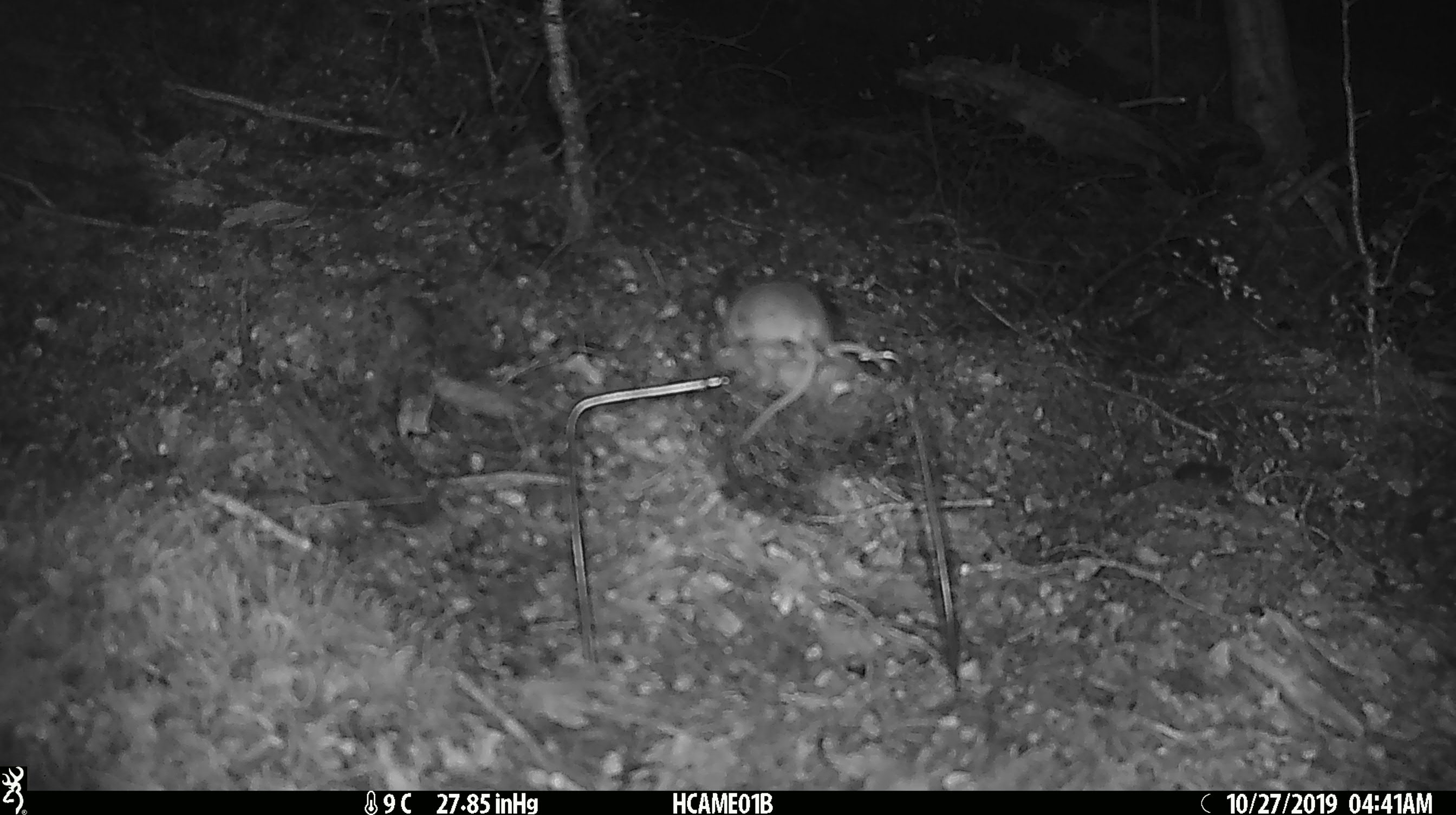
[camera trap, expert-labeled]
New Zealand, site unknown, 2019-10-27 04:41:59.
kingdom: Animalia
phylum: Chordata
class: Mammalia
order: Rodentia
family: Muridae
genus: Mus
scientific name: Mus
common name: mouse